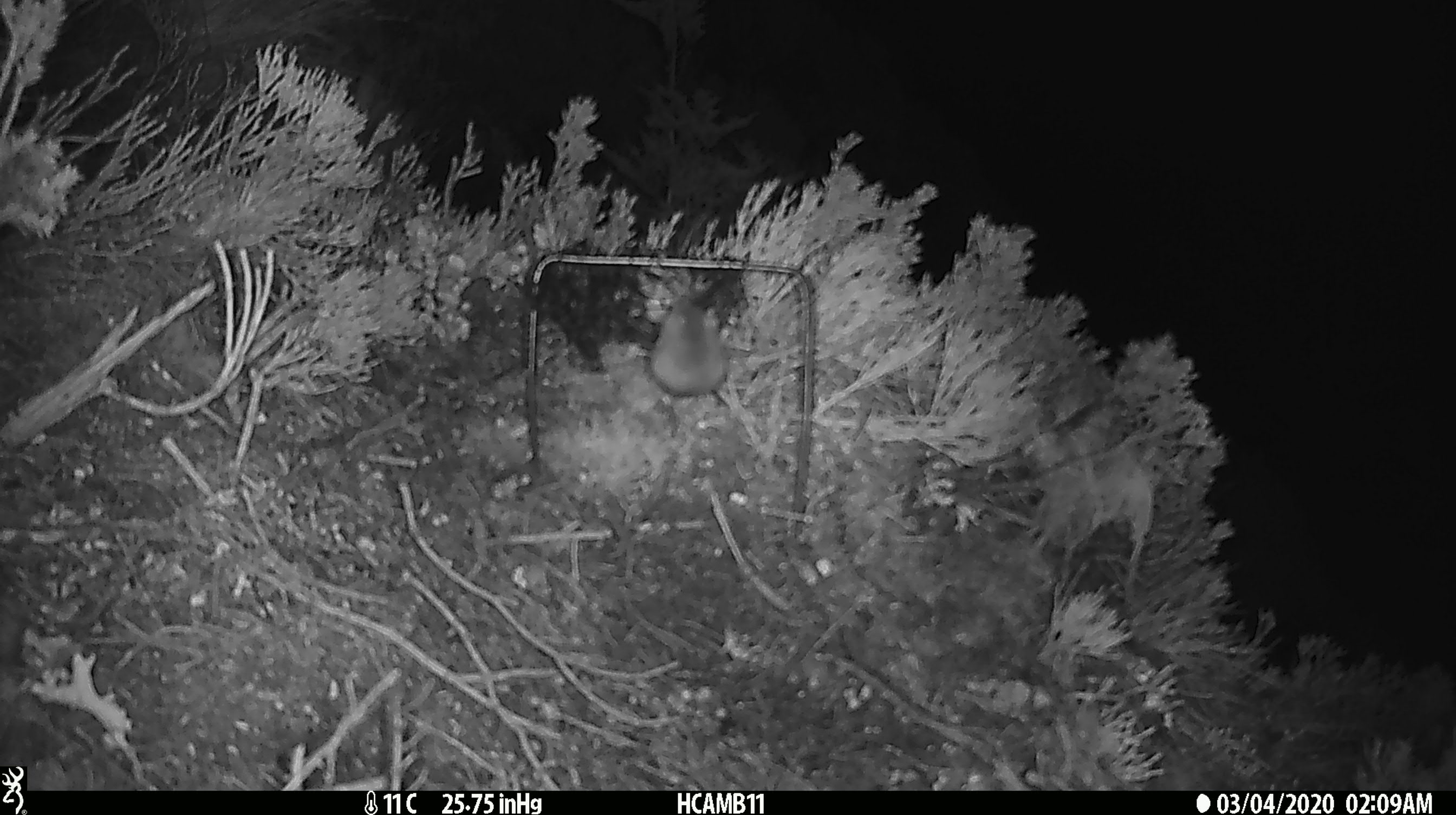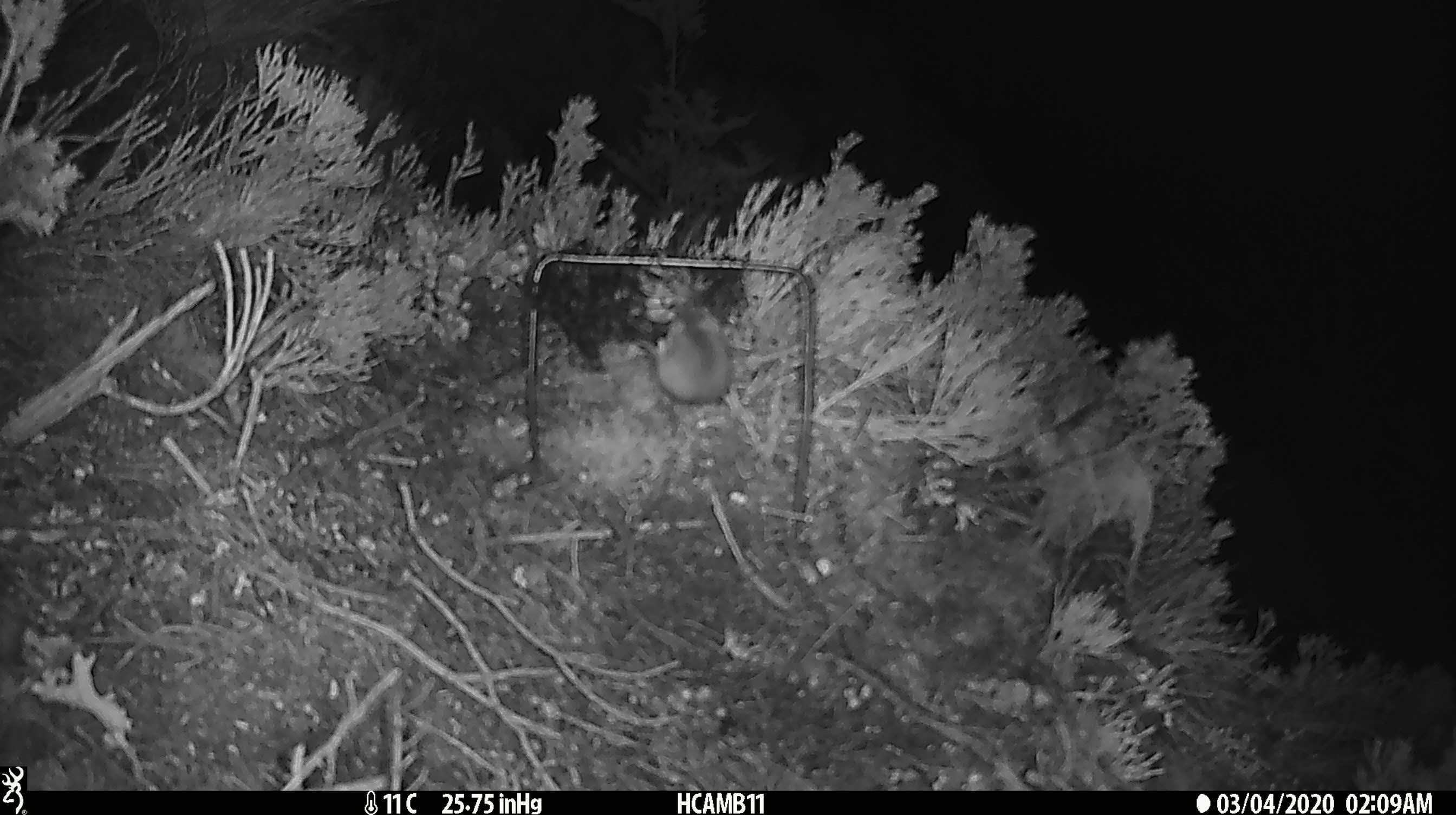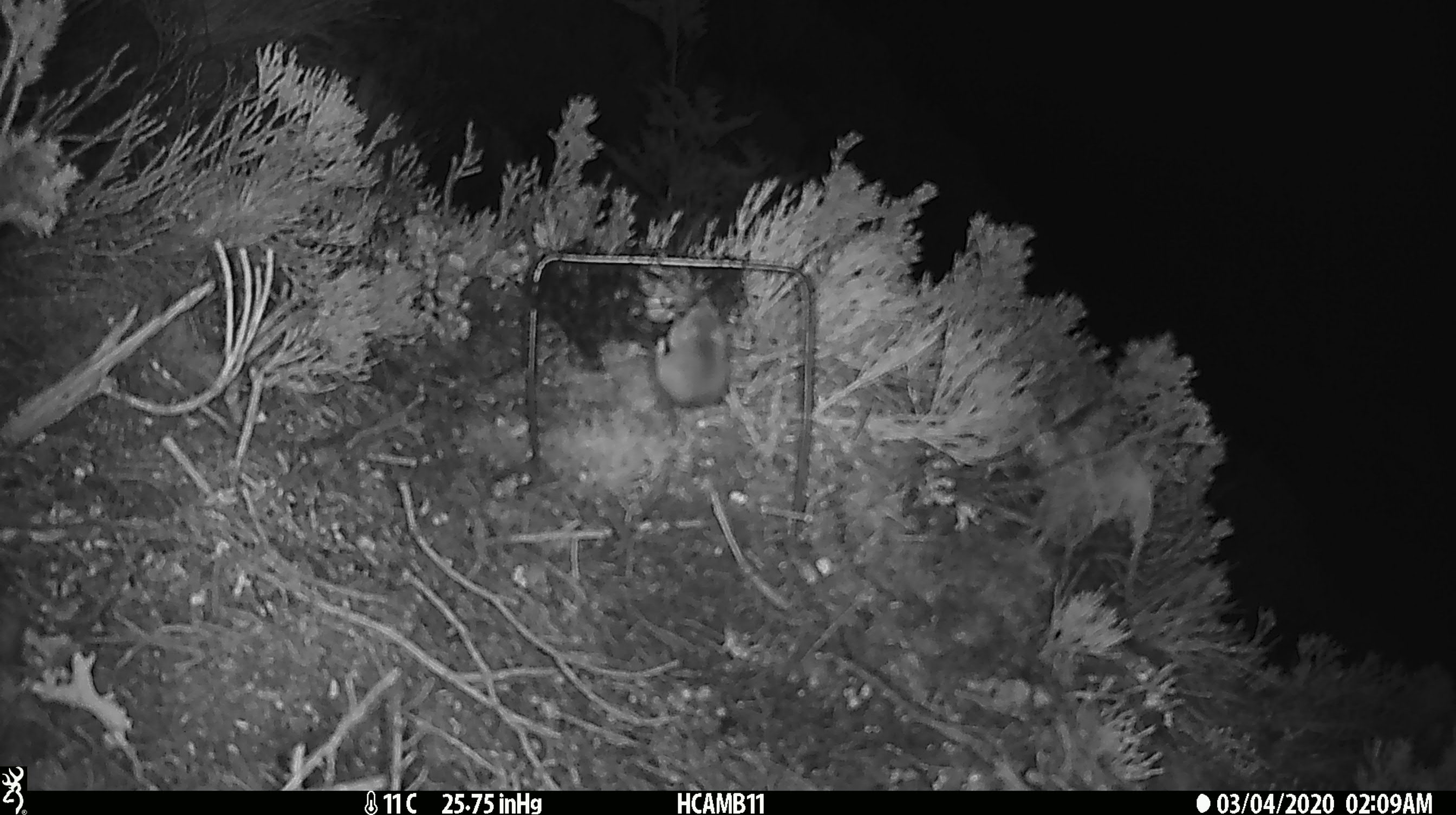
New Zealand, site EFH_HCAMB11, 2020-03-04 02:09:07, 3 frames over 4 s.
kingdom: Animalia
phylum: Chordata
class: Mammalia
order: Rodentia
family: Muridae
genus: Mus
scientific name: Mus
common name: mouse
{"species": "mouse (Mus)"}